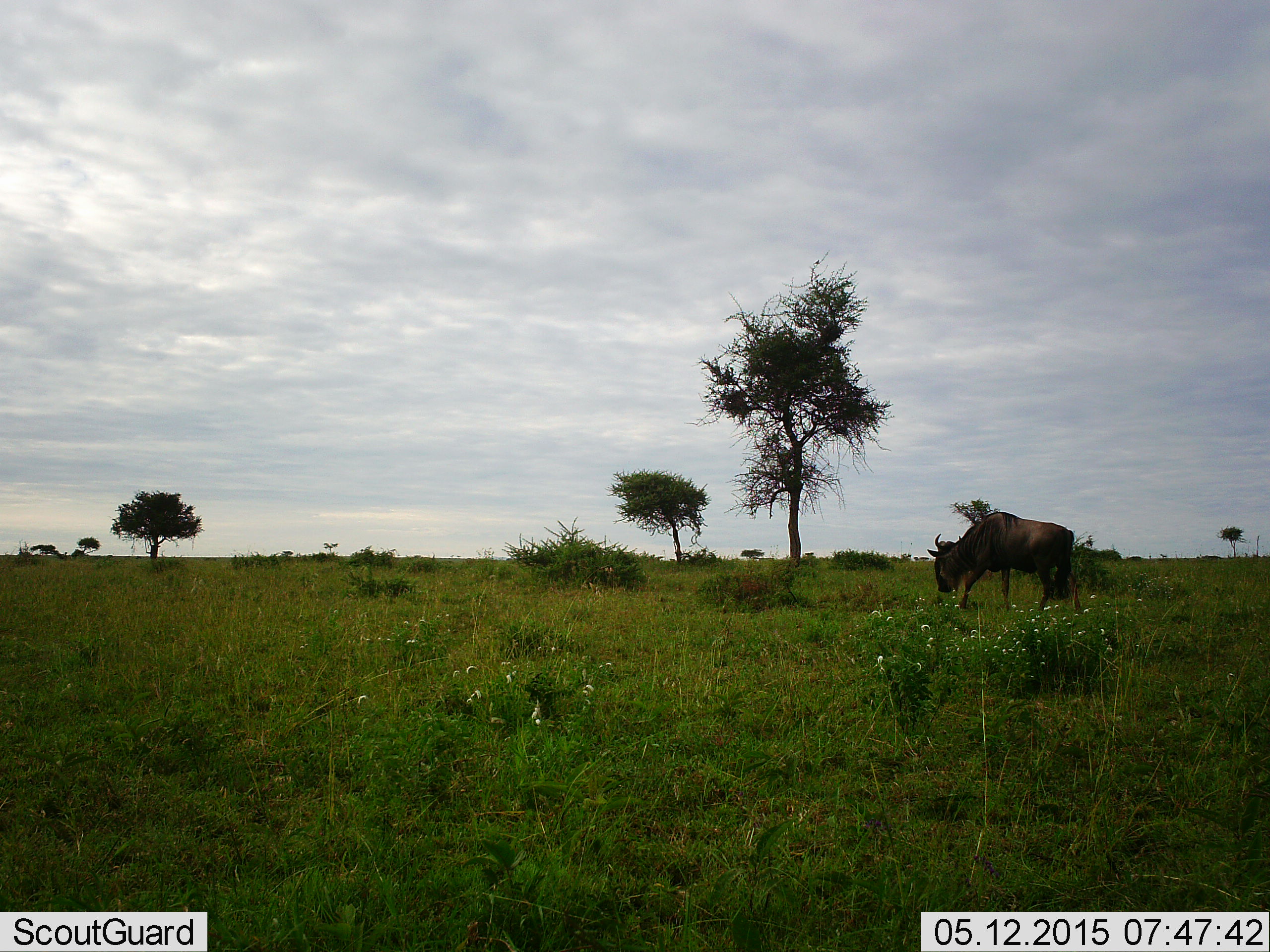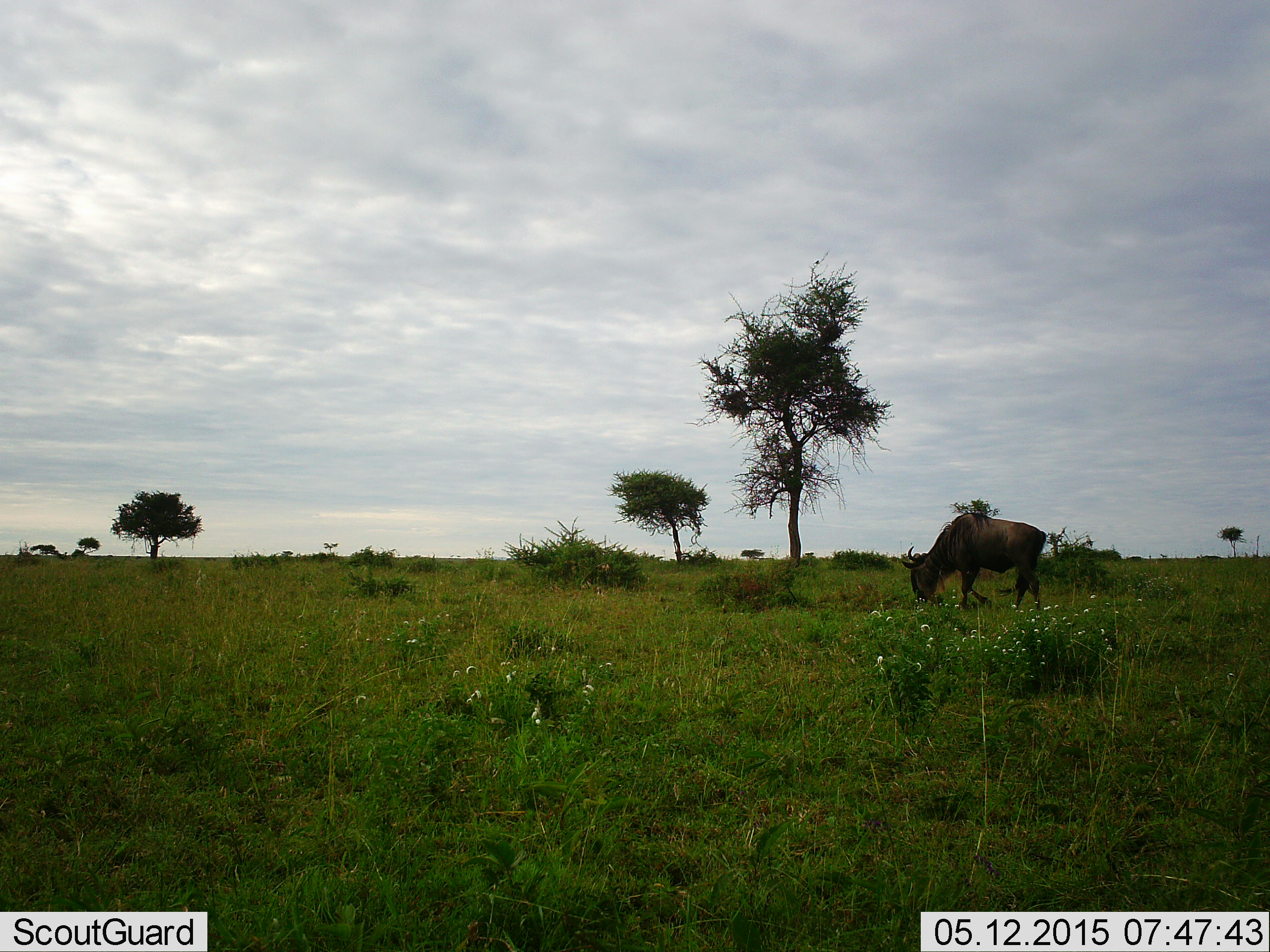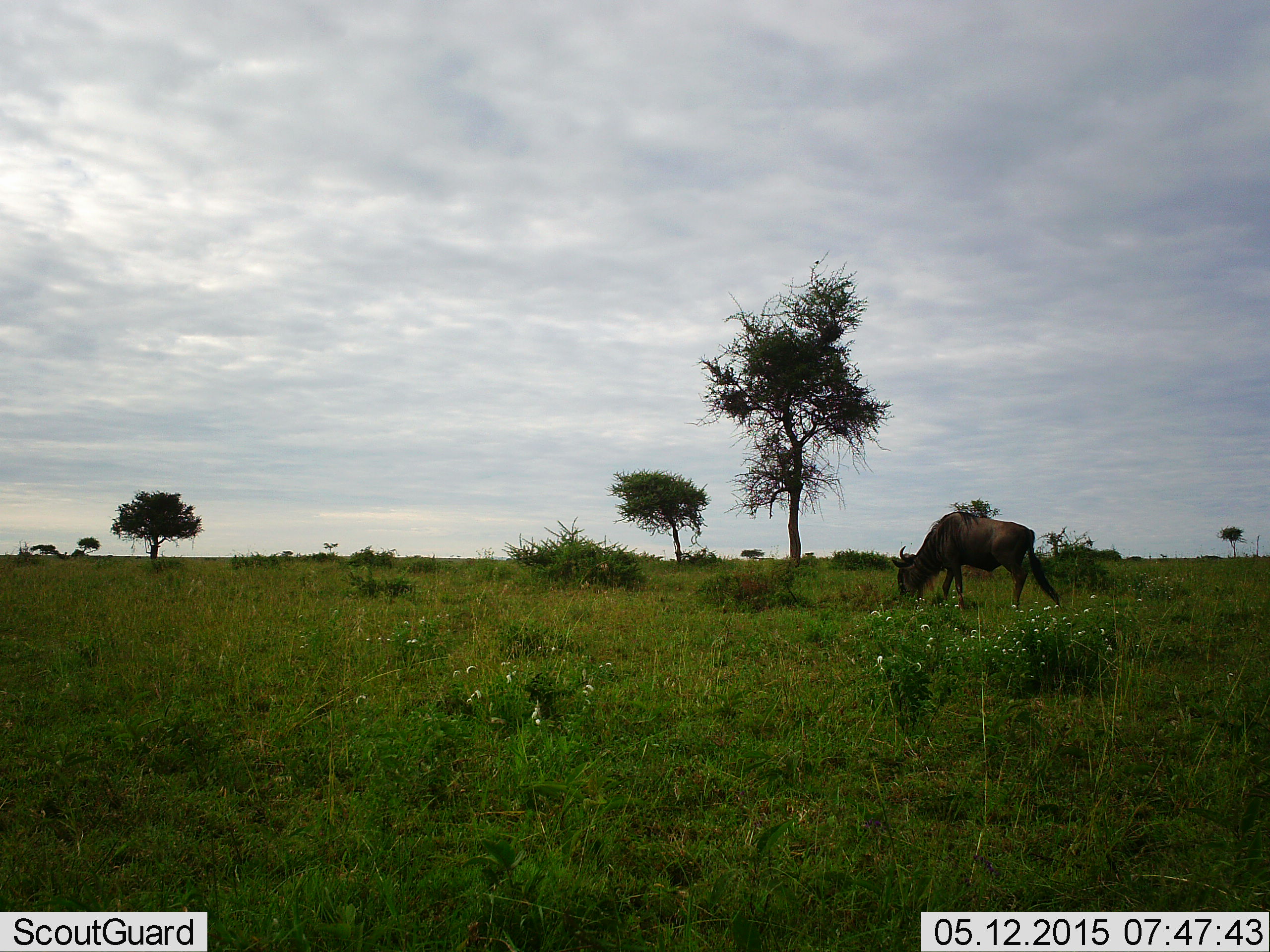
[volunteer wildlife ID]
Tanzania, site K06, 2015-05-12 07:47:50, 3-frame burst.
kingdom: Animalia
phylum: Chordata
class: Mammalia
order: Artiodactyla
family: Bovidae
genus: Connochaetes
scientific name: Connochaetes taurinus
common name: blue wildebeest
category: wildebeest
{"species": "wildebeest (blue wildebeest) (Connochaetes taurinus)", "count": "1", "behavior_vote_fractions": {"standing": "30%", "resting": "0%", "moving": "50%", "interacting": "0%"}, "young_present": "0%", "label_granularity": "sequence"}